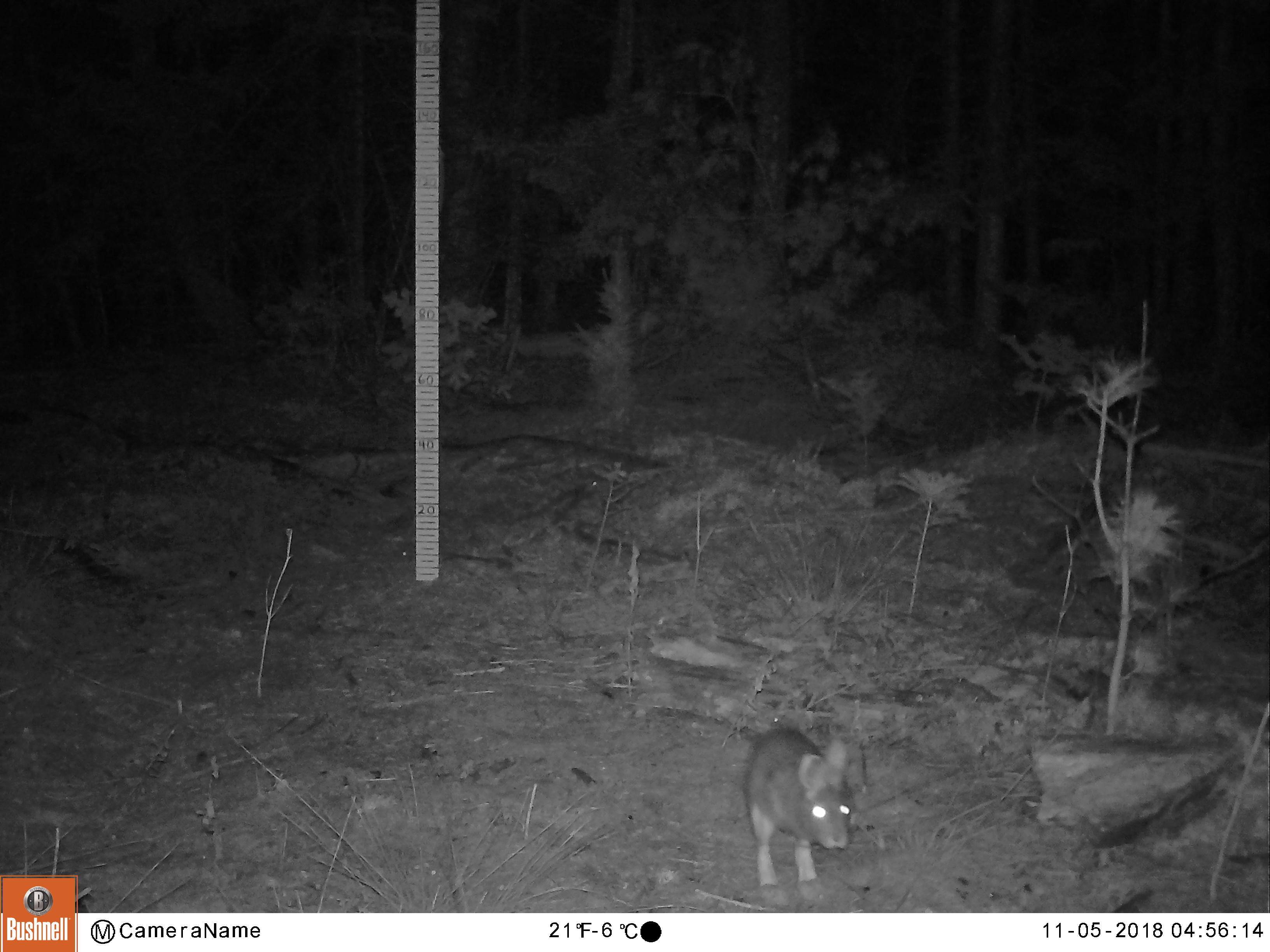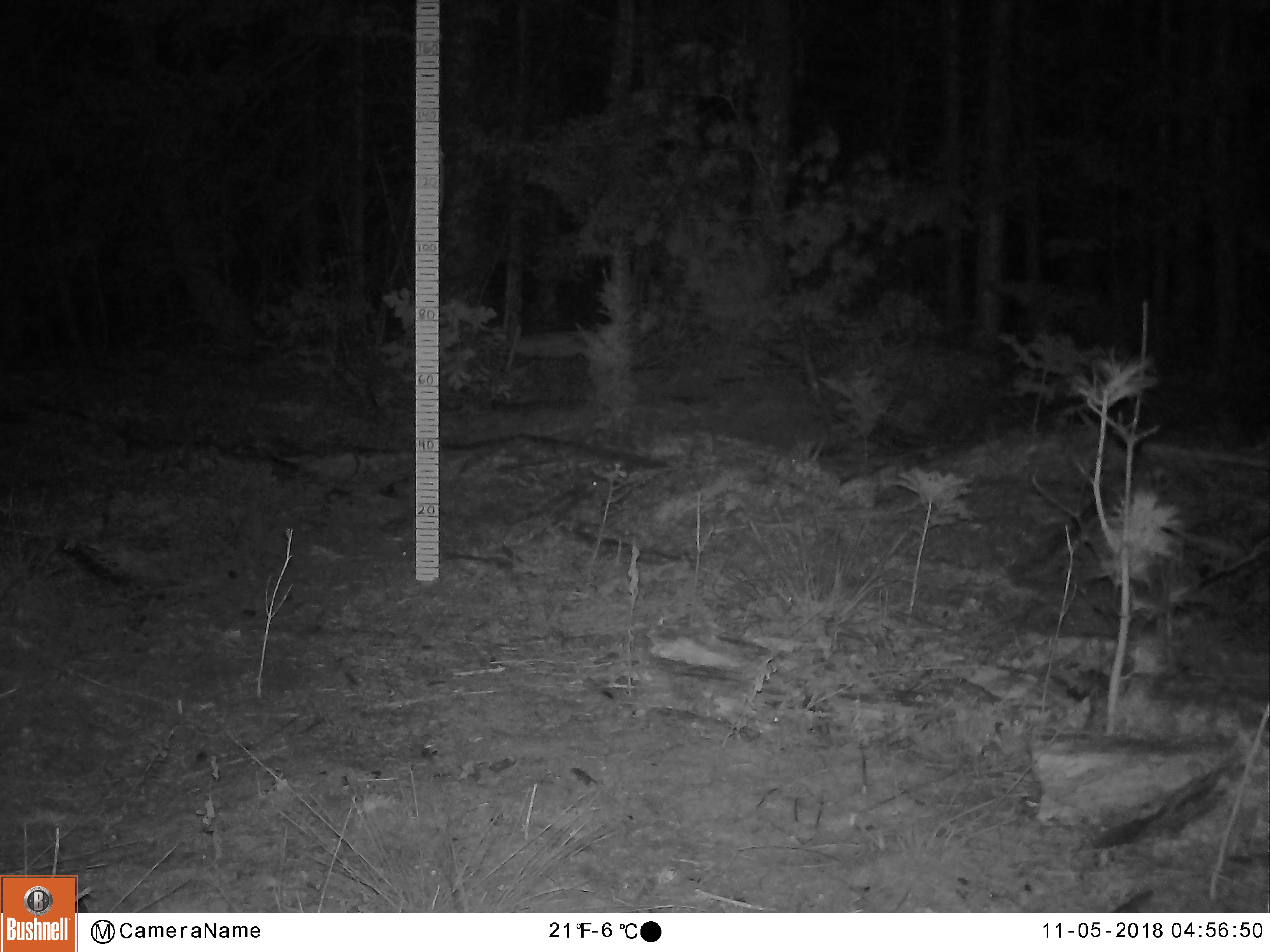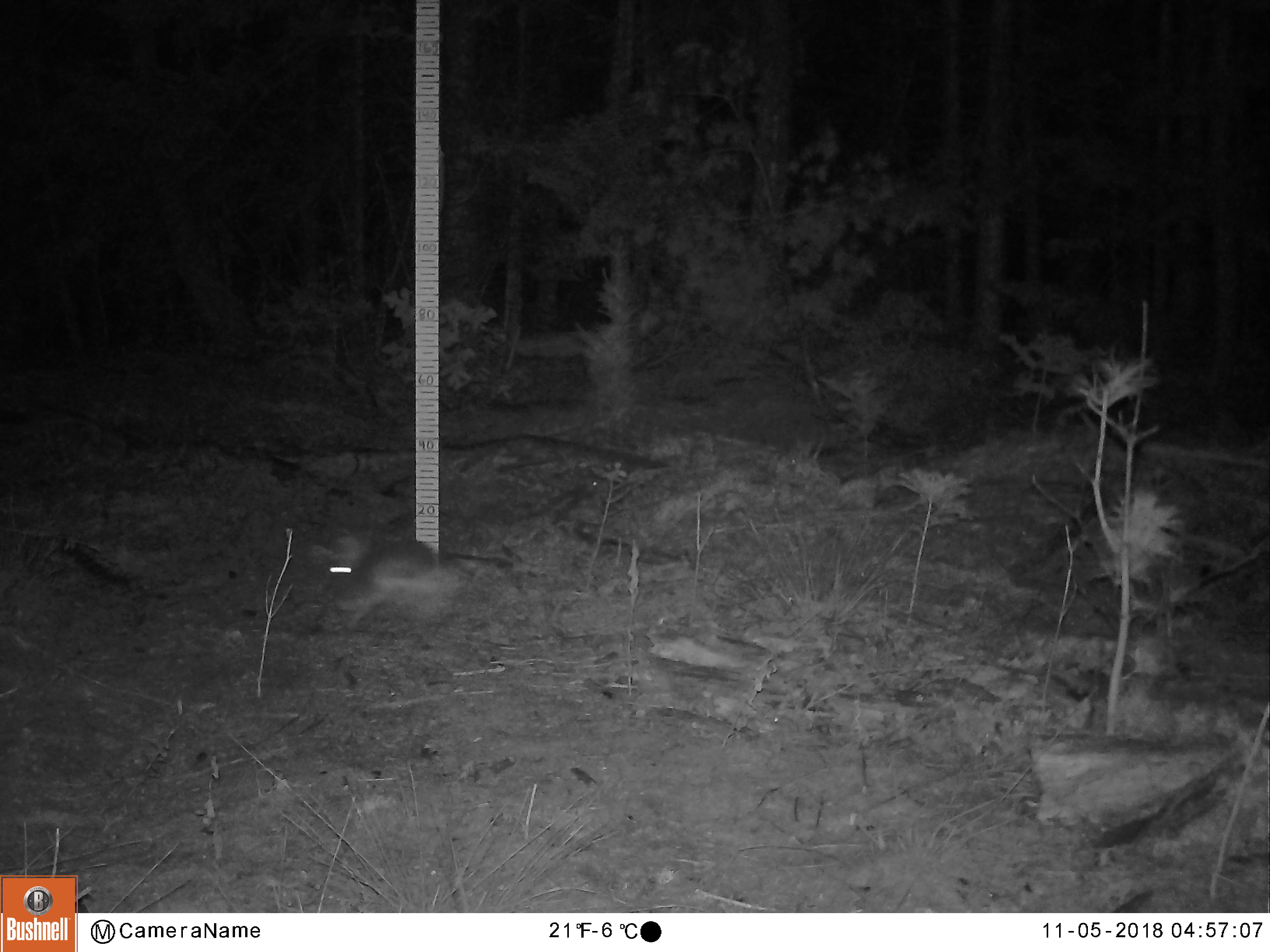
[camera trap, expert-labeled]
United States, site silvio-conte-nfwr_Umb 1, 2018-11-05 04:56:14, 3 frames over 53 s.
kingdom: Animalia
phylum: Chordata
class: Mammalia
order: Lagomorpha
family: Leporidae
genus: Lepus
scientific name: Lepus americanus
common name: snowshoe hare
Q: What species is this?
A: Snowshoe hare (Lepus americanus).